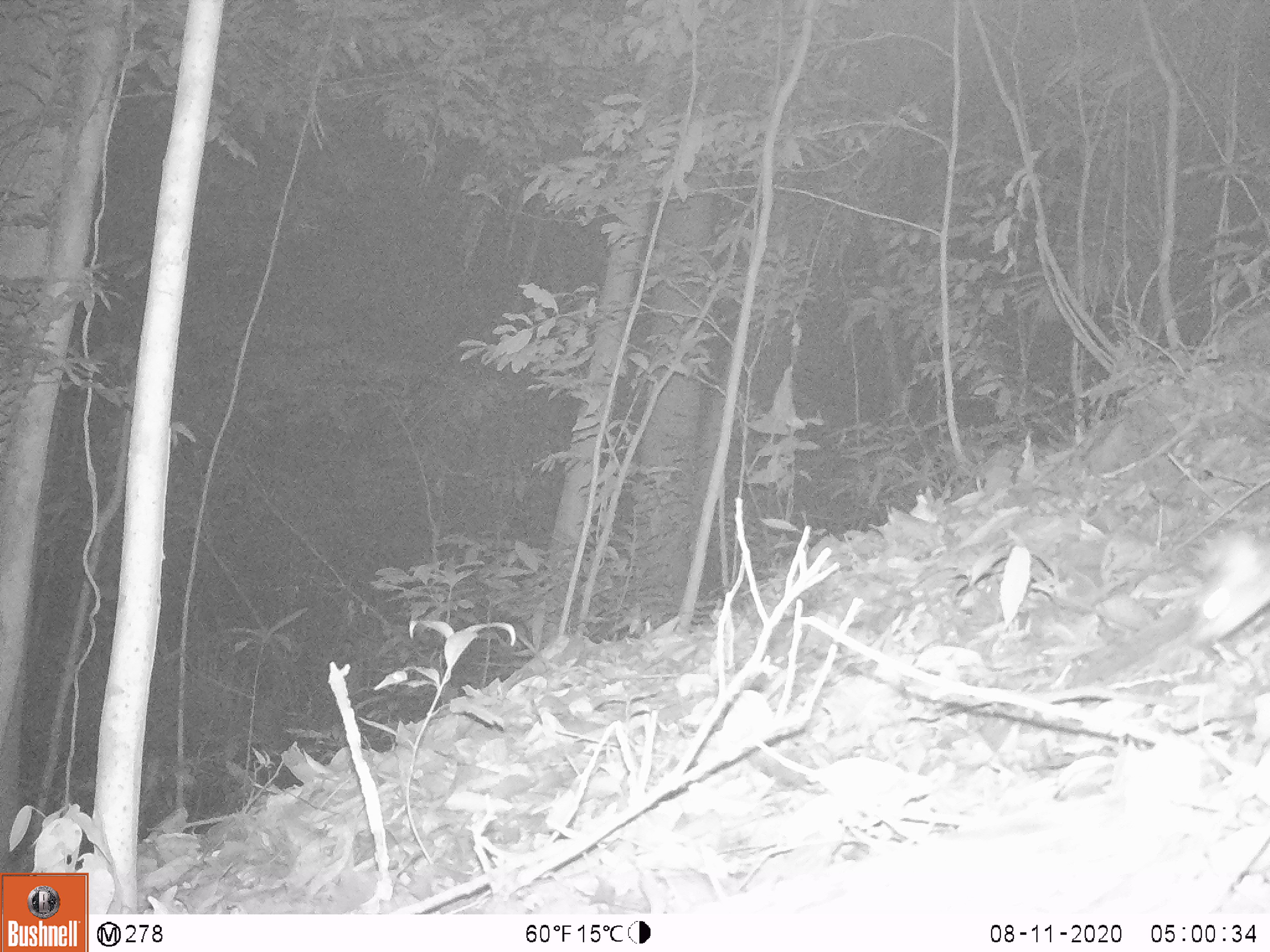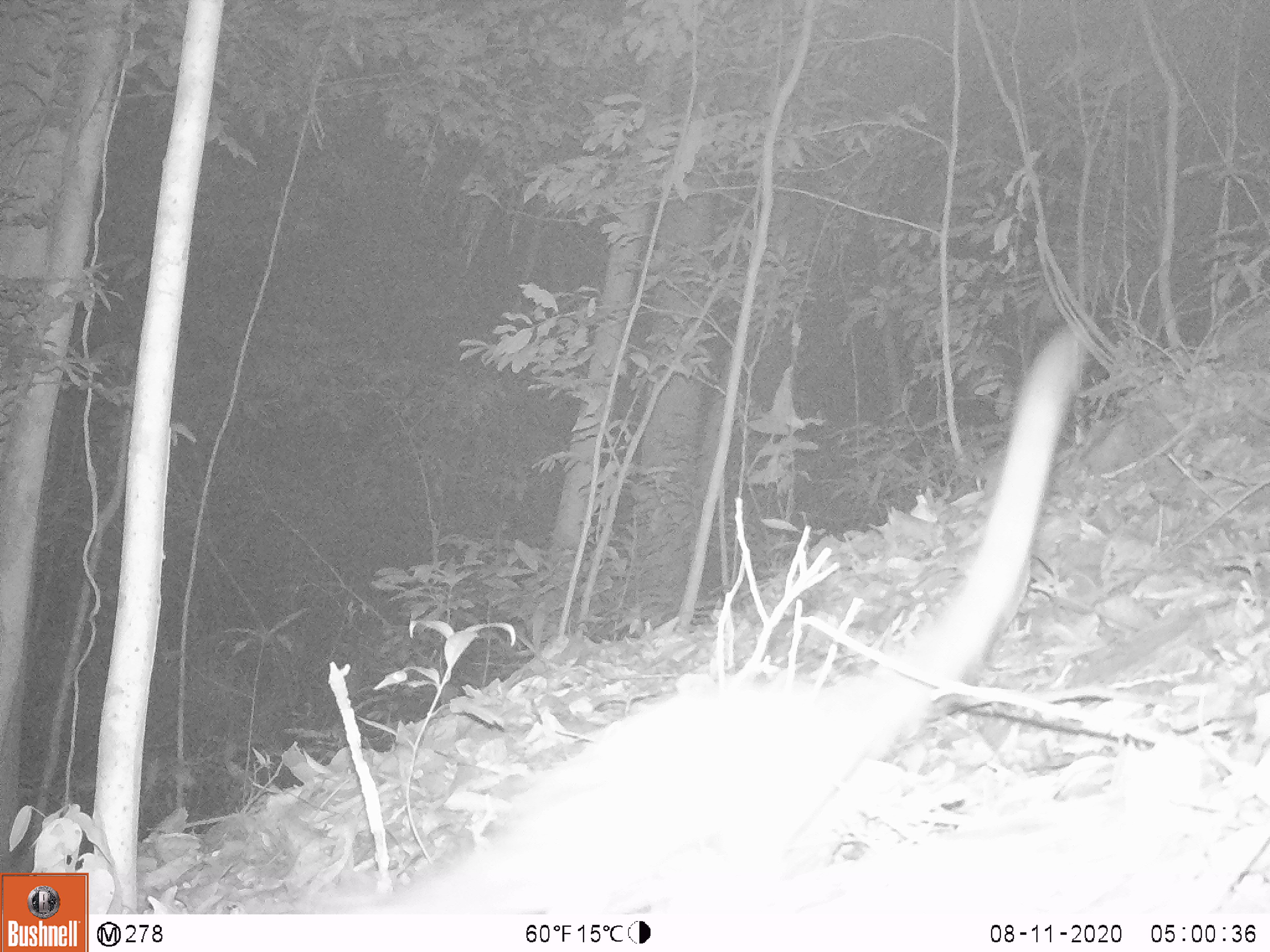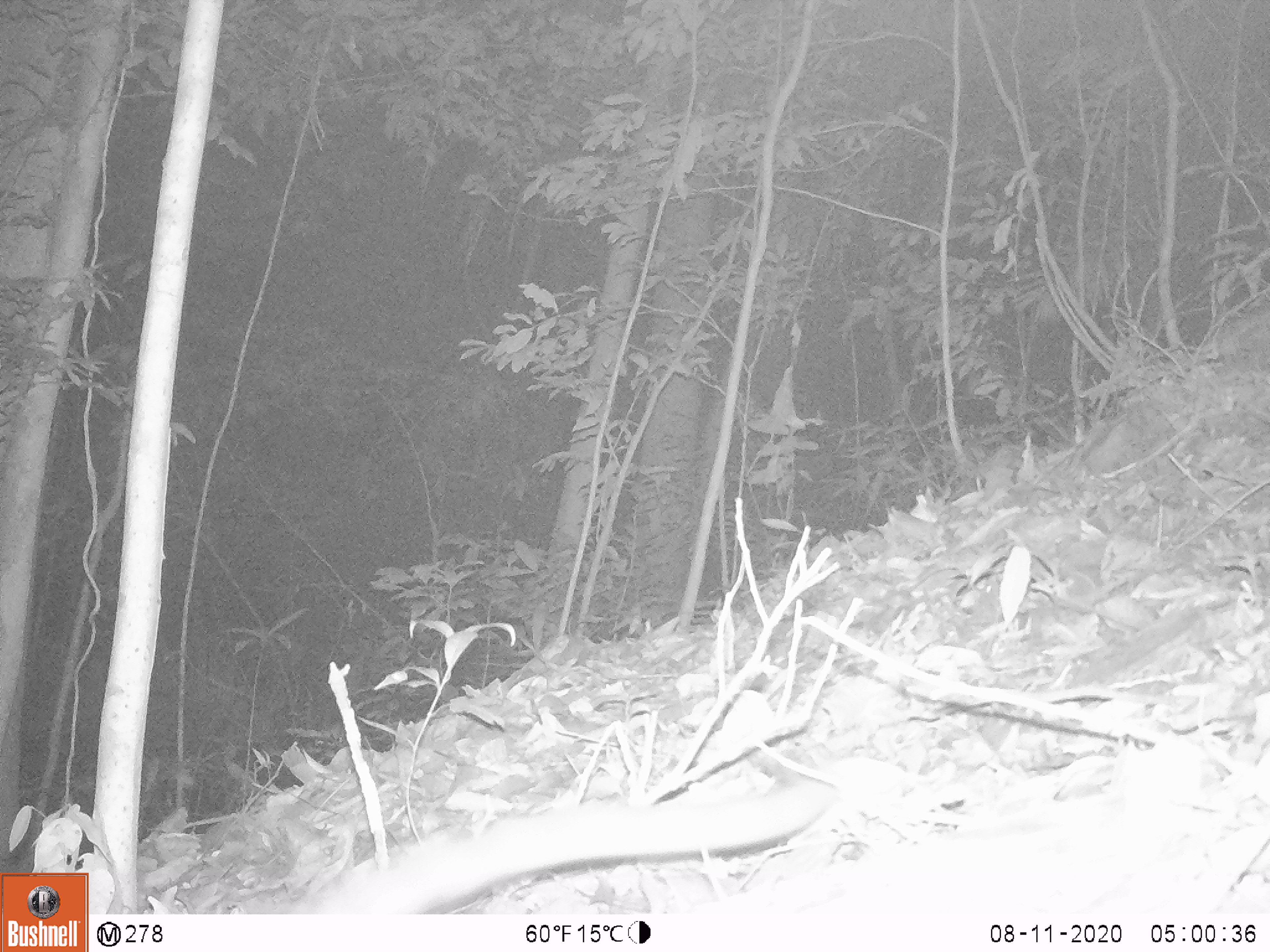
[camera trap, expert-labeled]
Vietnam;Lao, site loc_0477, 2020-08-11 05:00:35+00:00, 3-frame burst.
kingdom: Animalia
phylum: Chordata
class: Mammalia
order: Carnivora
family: Prionodontidae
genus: Prionodon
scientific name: Prionodon pardicolor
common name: spotted linsang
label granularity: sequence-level